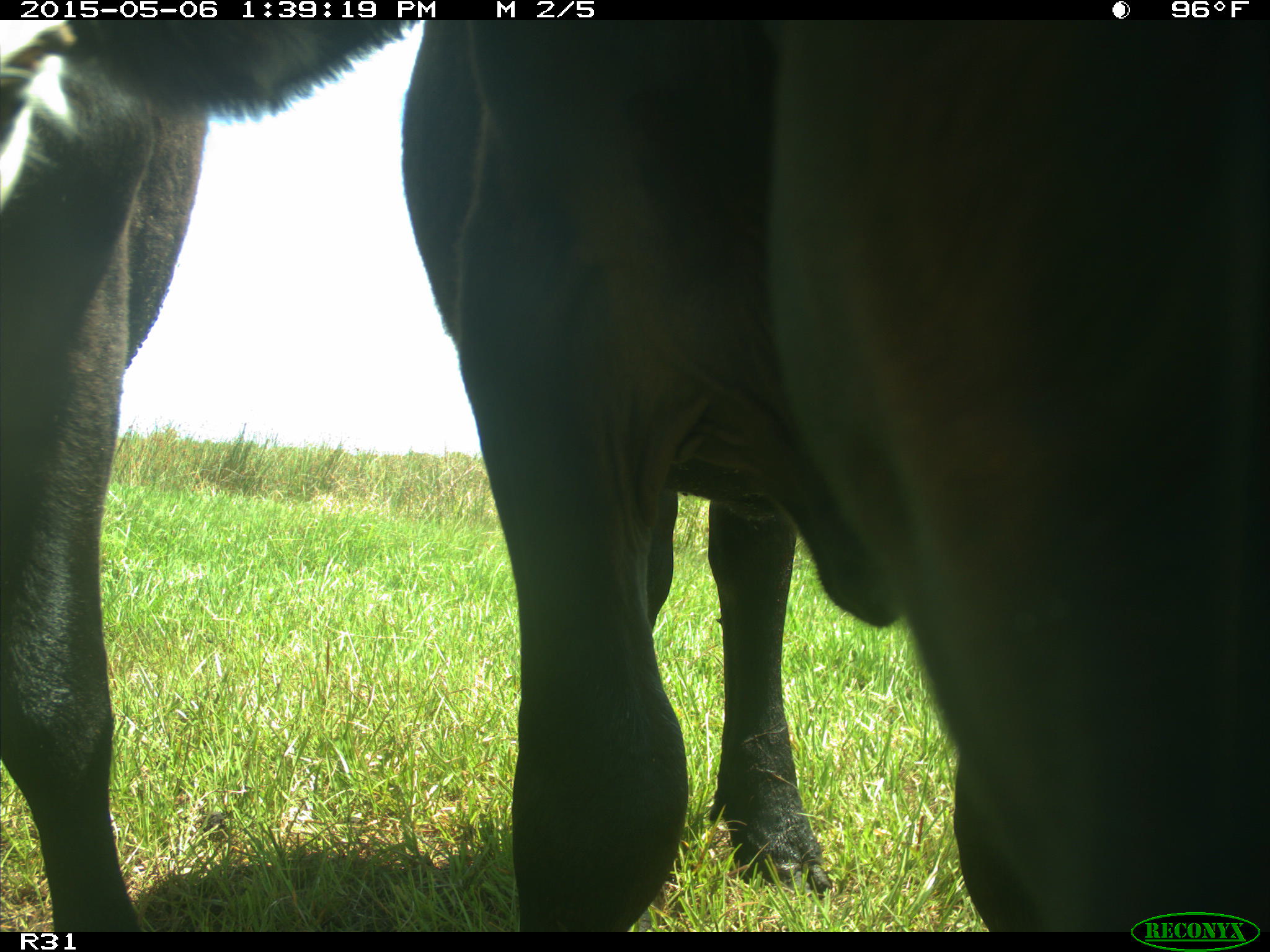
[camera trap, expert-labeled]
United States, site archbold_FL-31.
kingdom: Animalia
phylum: Chordata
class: Mammalia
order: Artiodactyla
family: Bovidae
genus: Bos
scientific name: Bos taurus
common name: domestic cow